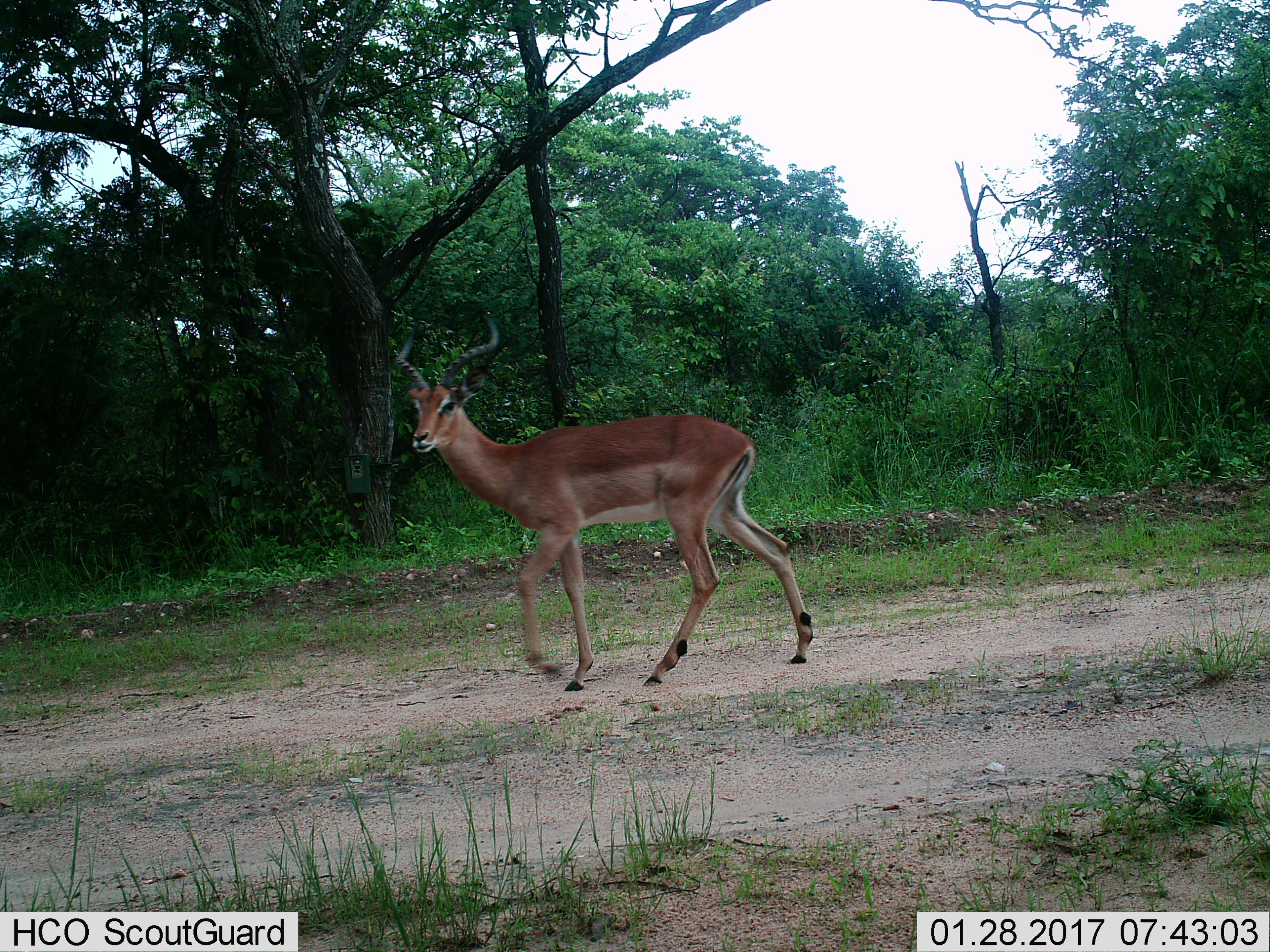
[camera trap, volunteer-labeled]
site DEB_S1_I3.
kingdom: Animalia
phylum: Chordata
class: Mammalia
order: Artiodactyla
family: Bovidae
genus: Aepyceros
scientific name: Aepyceros melampus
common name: impala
Impala (Aepyceros melampus), count 1. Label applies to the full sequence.